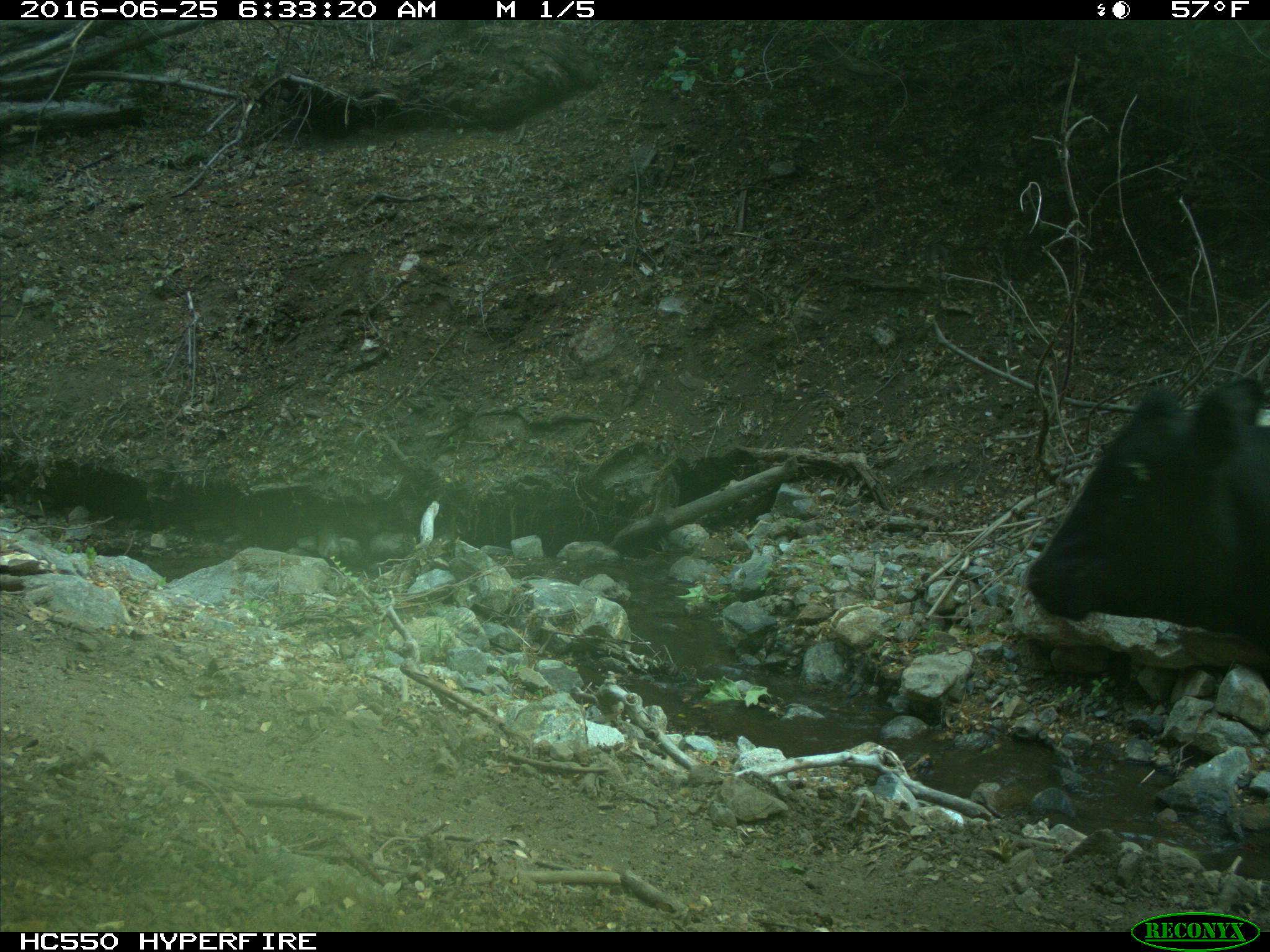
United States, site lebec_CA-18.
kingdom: Animalia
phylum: Chordata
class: Mammalia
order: Artiodactyla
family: Bovidae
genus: Bos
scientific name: Bos taurus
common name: domestic cow